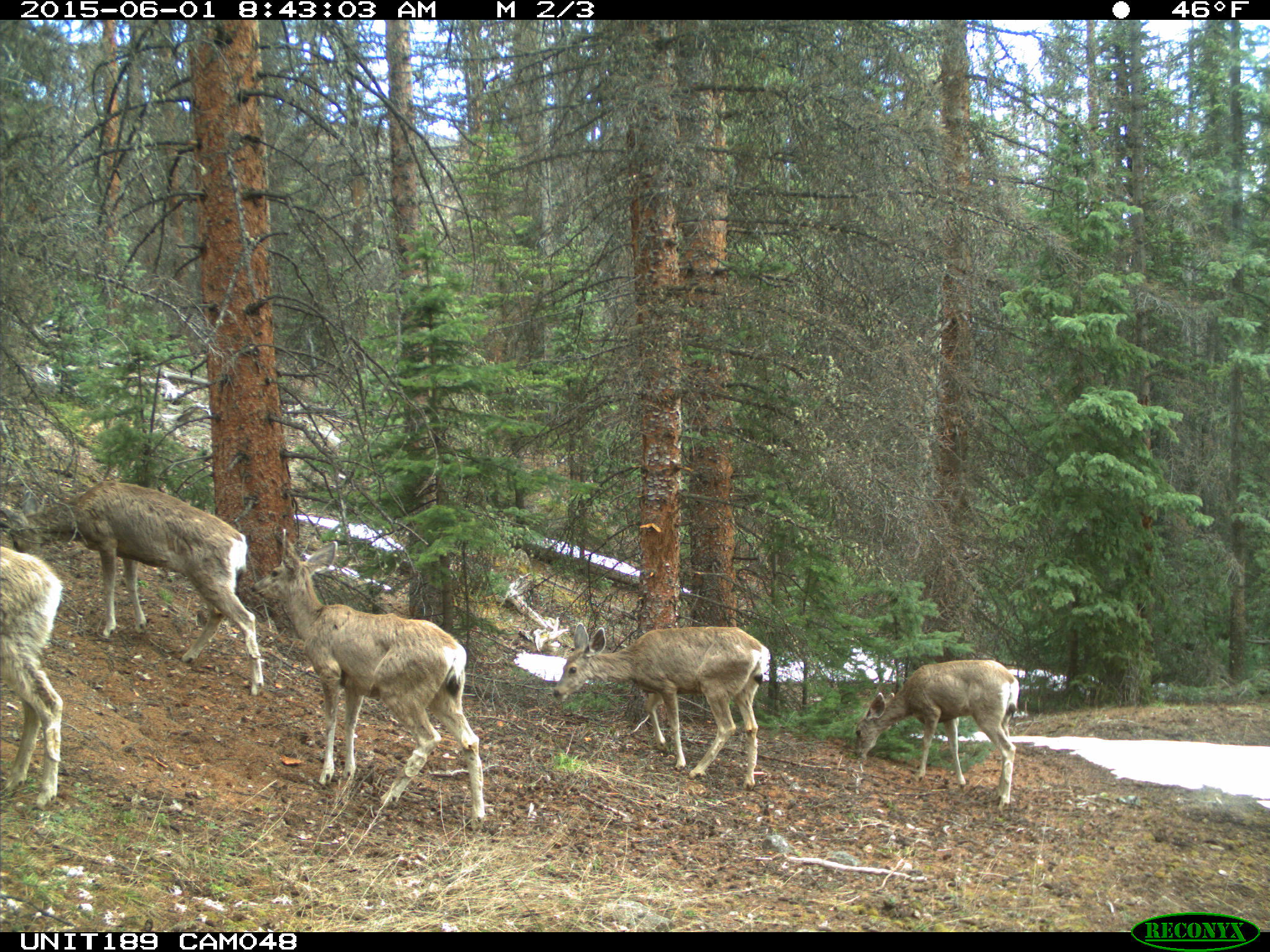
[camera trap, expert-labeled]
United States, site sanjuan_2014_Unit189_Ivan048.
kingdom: Animalia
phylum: Chordata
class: Mammalia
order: Artiodactyla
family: Cervidae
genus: Odocoileus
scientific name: Odocoileus hemionus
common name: mule deer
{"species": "Odocoileus hemionus (mule deer)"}